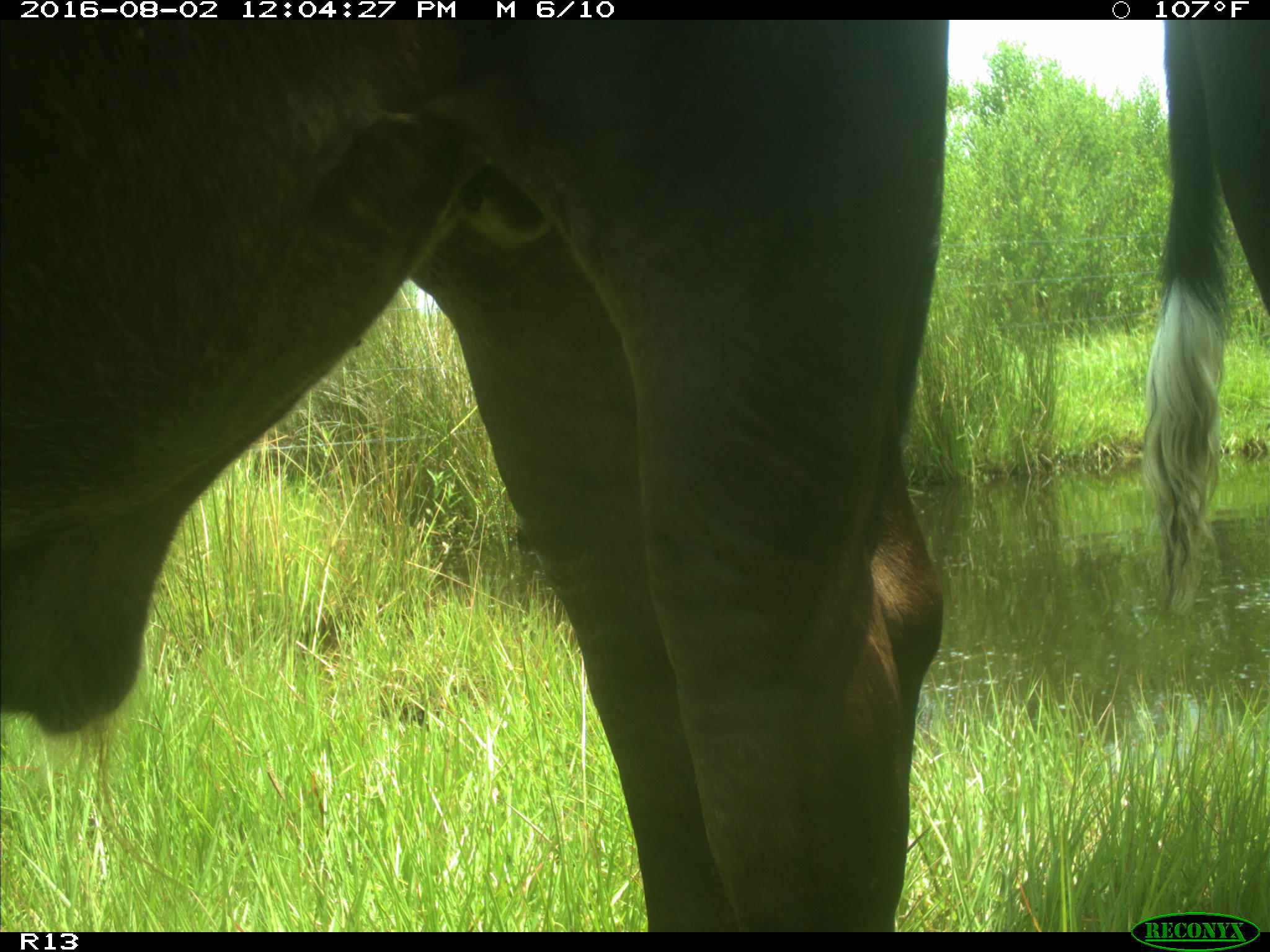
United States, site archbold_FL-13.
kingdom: Animalia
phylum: Chordata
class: Mammalia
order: Artiodactyla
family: Bovidae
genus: Bos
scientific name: Bos taurus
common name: domestic cow